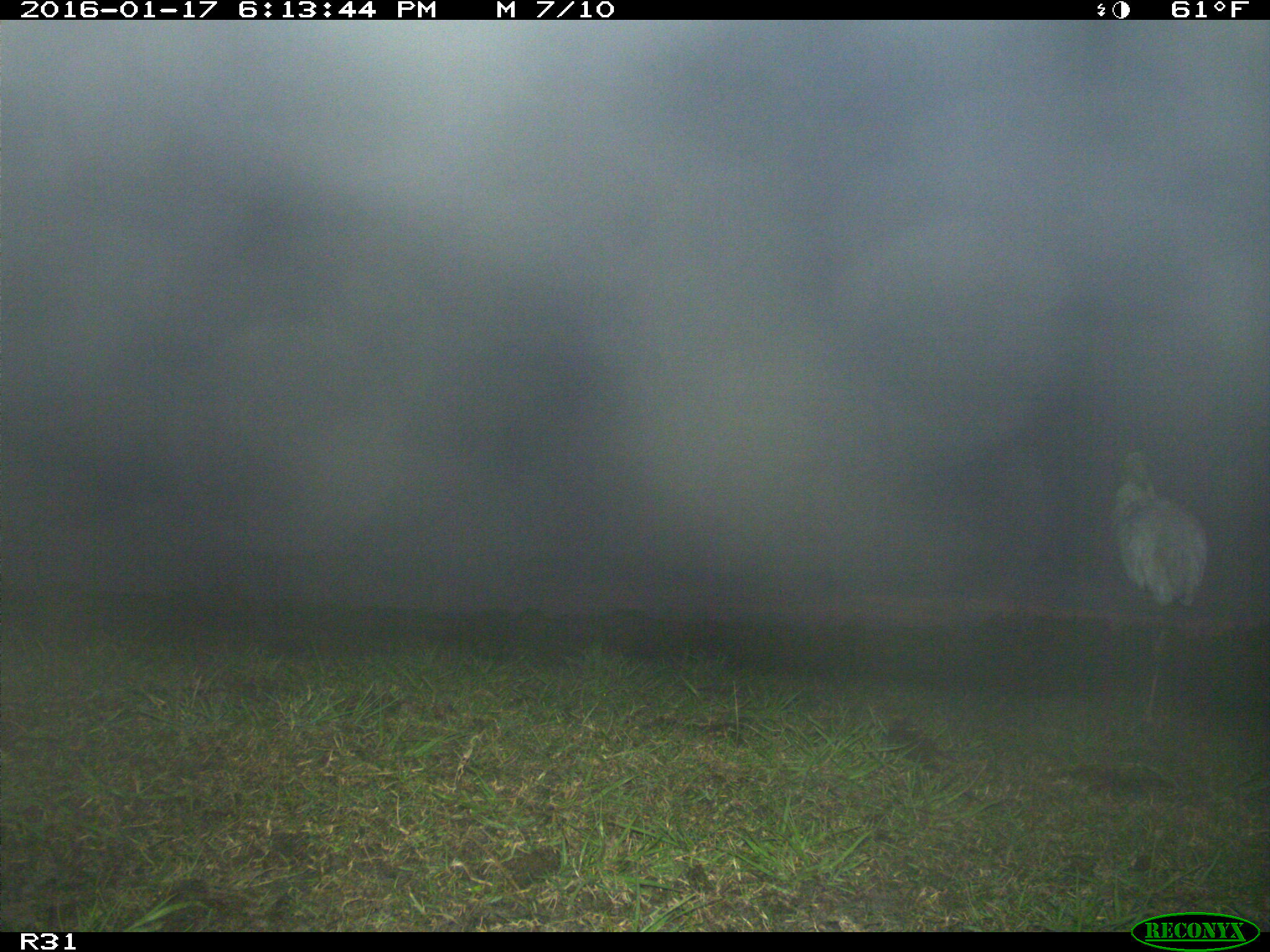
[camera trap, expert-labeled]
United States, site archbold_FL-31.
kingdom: Animalia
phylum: Chordata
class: Aves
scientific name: Aves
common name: birds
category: unidentified bird